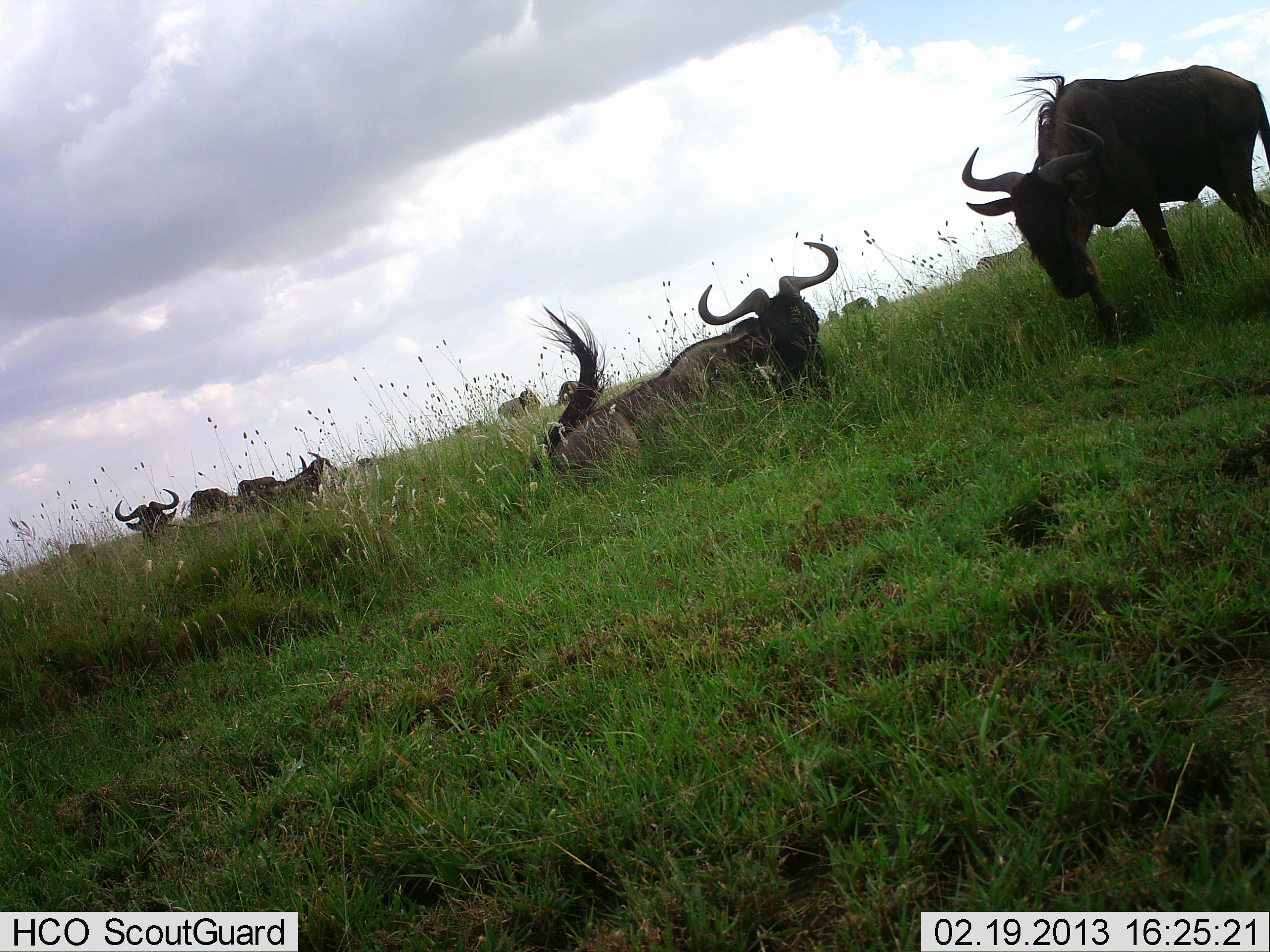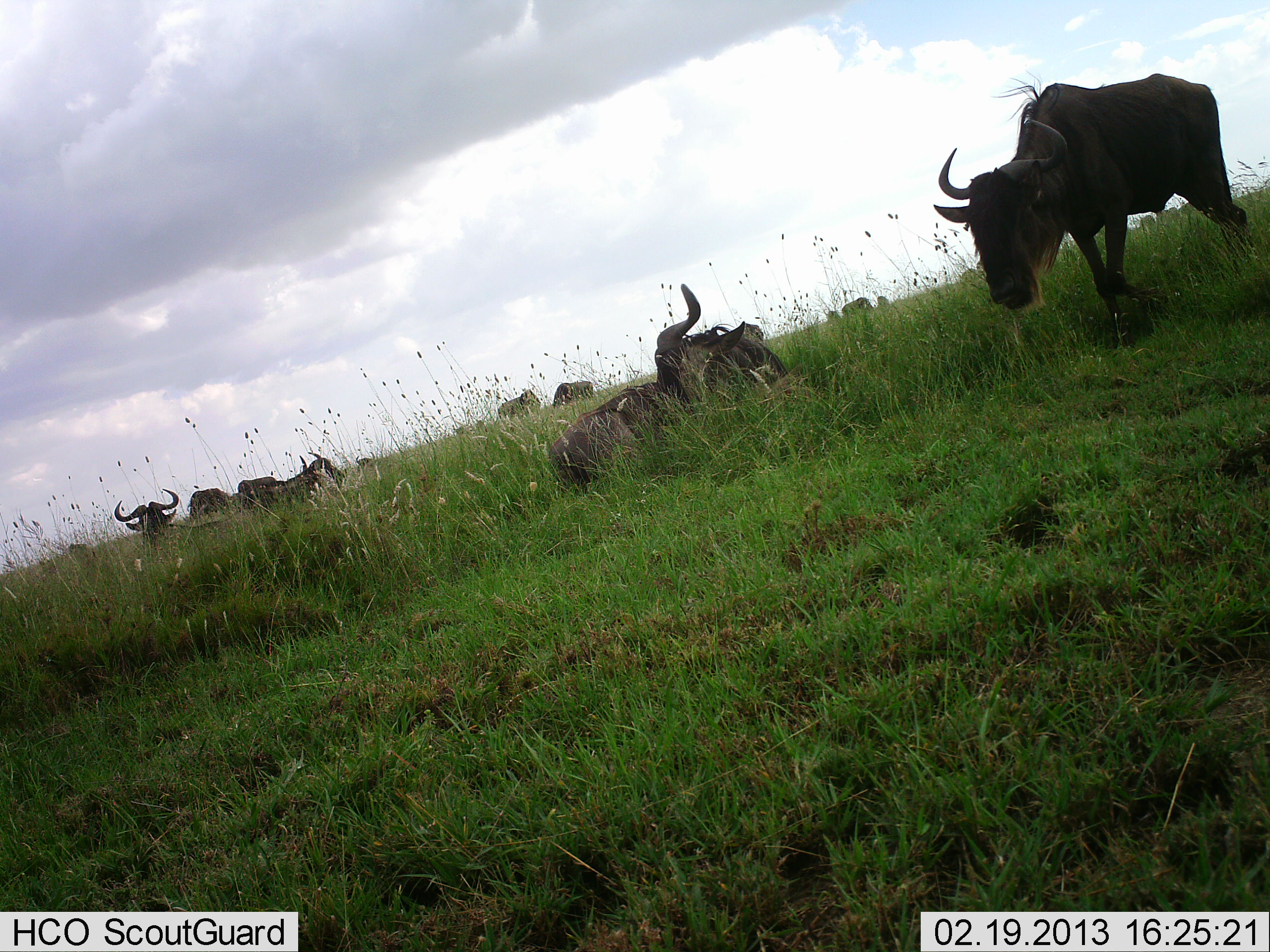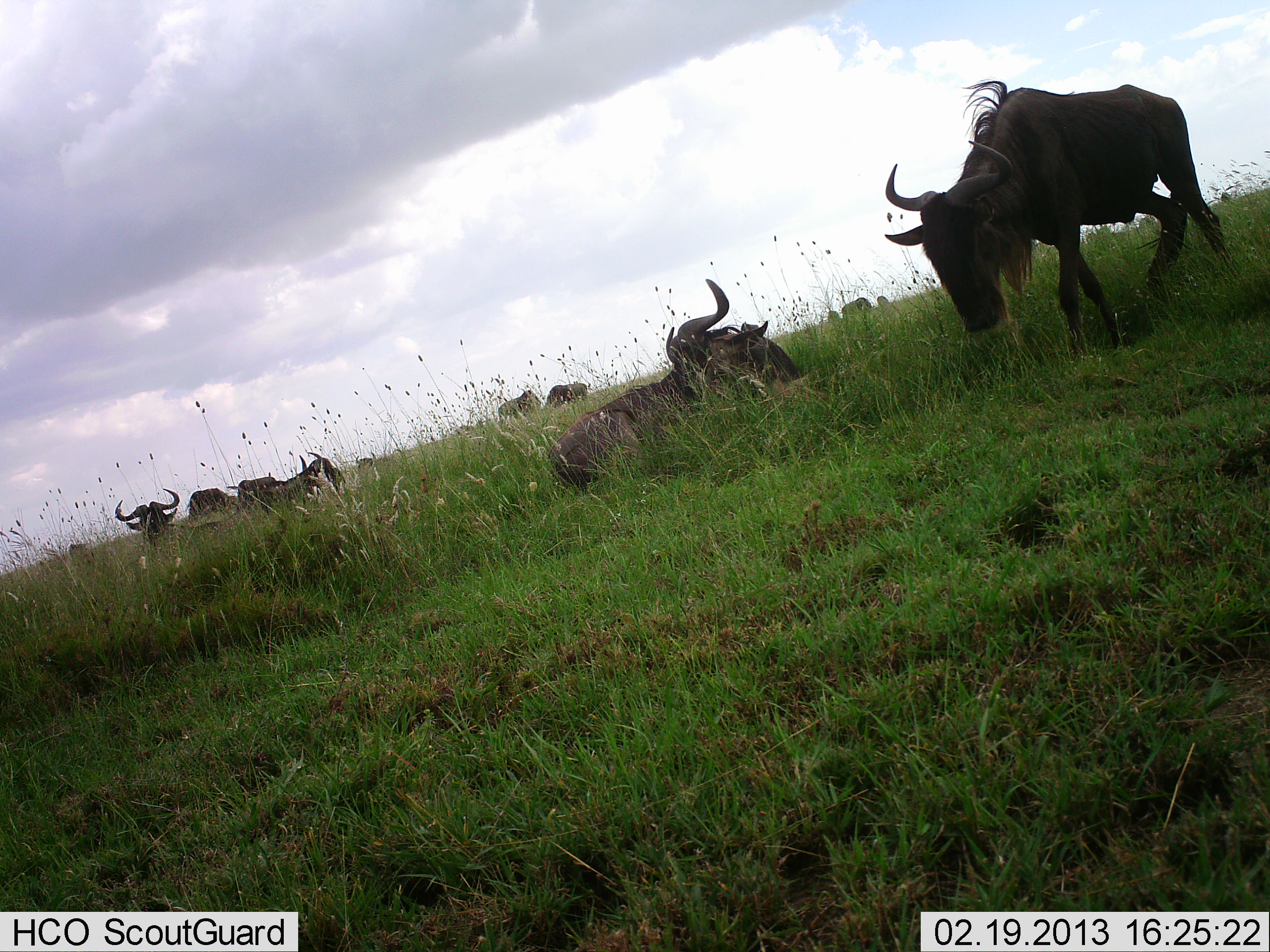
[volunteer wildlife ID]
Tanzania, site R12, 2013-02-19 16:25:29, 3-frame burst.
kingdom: Animalia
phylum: Chordata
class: Mammalia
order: Artiodactyla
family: Bovidae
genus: Connochaetes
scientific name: Connochaetes taurinus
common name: blue wildebeest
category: wildebeest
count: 8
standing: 70%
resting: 80%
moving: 60%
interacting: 5%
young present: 0%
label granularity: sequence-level